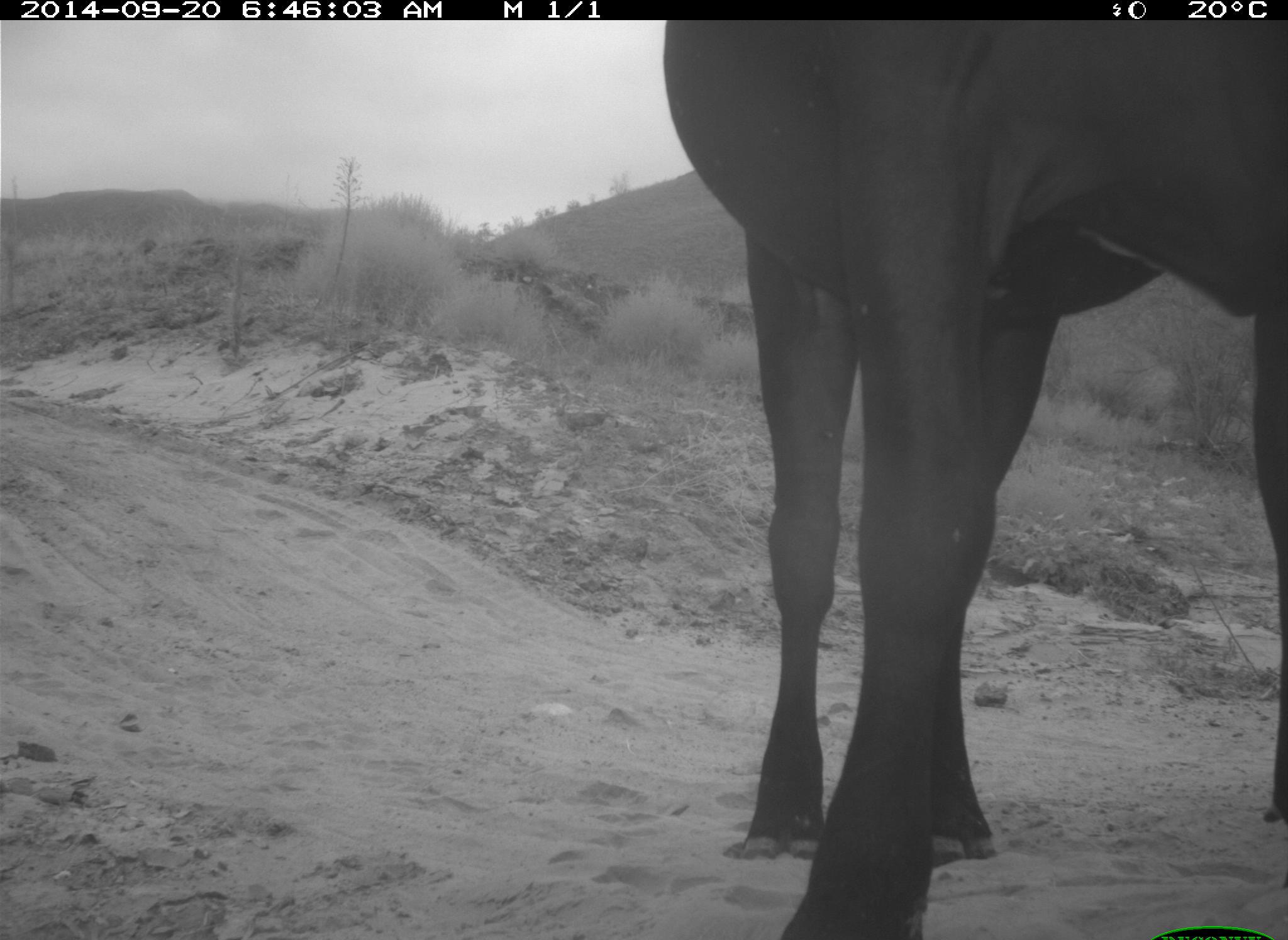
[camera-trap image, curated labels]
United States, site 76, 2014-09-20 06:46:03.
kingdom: Animalia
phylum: Chordata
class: Mammalia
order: Artiodactyla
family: Bovidae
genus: Bos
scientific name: Bos taurus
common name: cow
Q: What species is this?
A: Cow (Bos taurus).